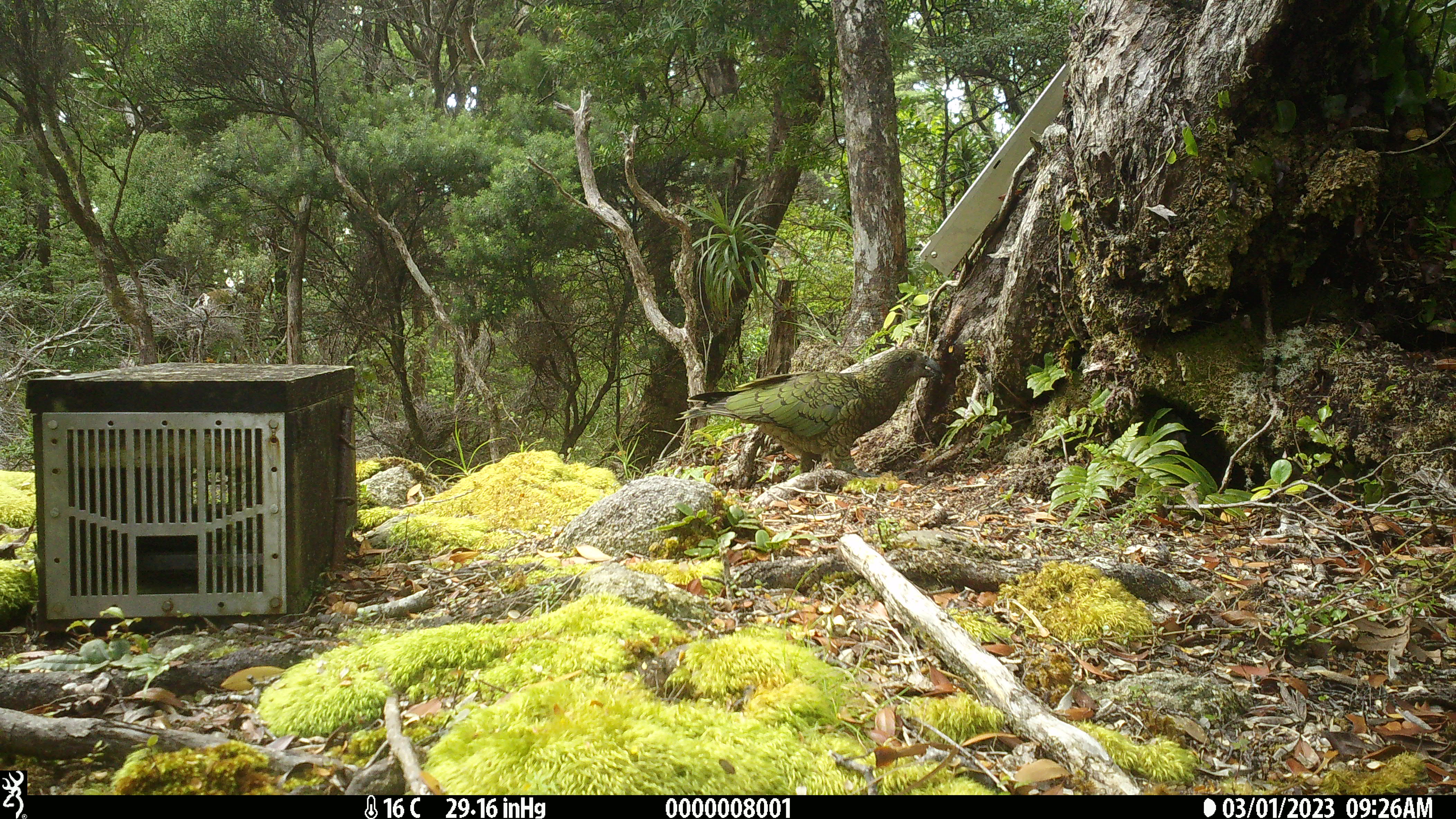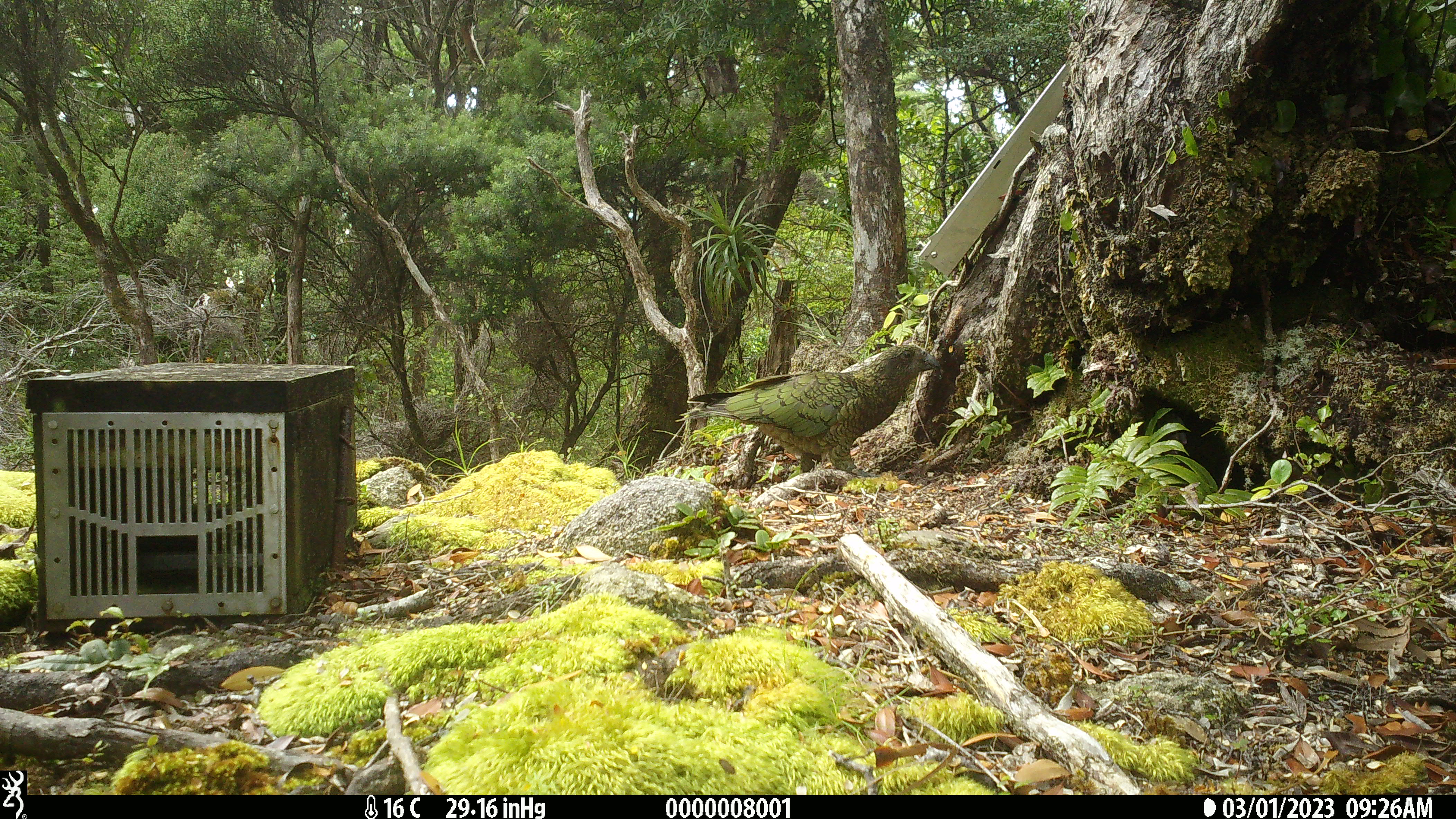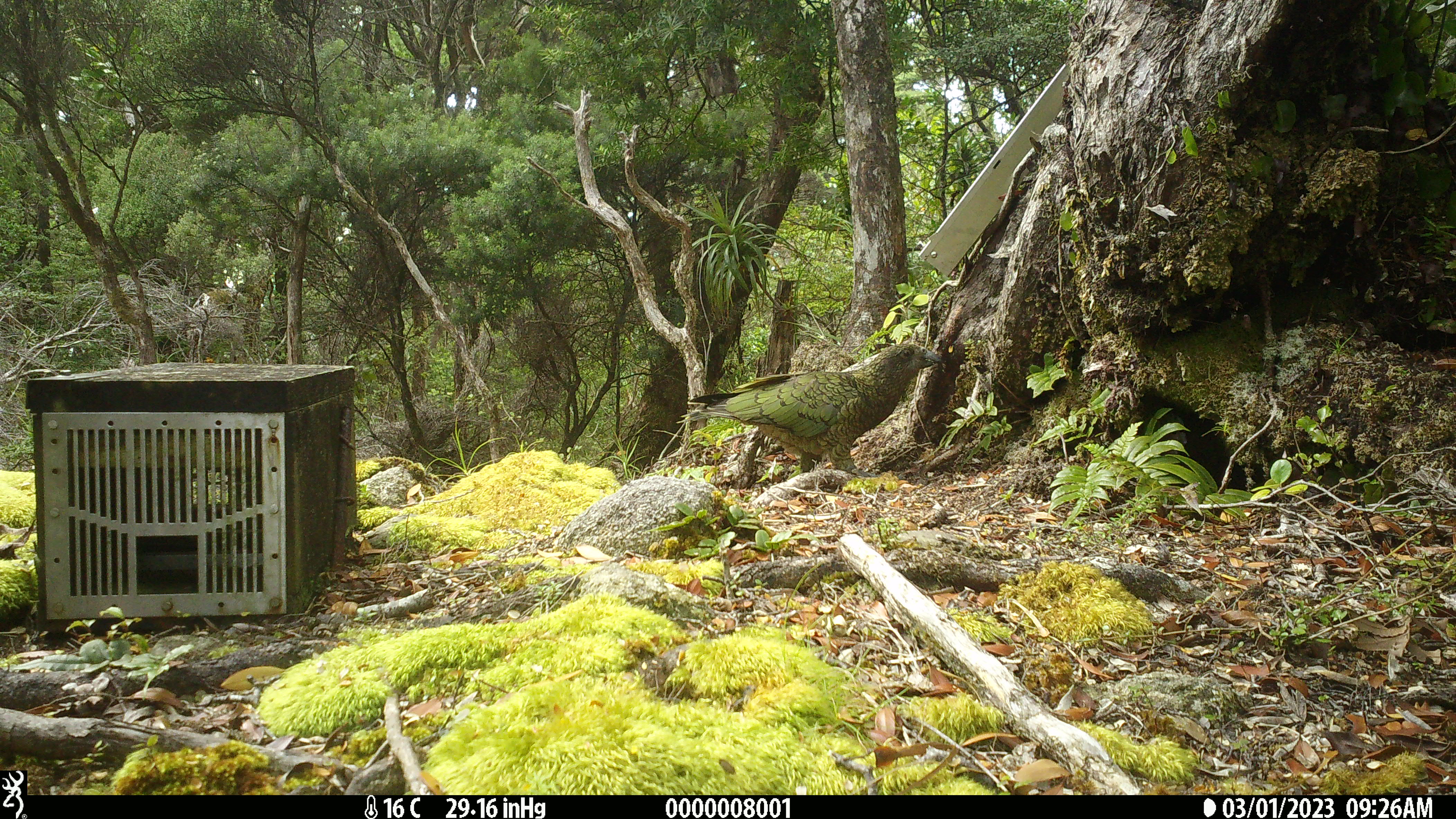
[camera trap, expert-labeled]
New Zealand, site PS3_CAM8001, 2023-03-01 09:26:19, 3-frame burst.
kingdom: Animalia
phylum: Chordata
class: Aves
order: Psittaciformes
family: Strigopidae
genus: Nestor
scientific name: Nestor notabilis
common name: kea